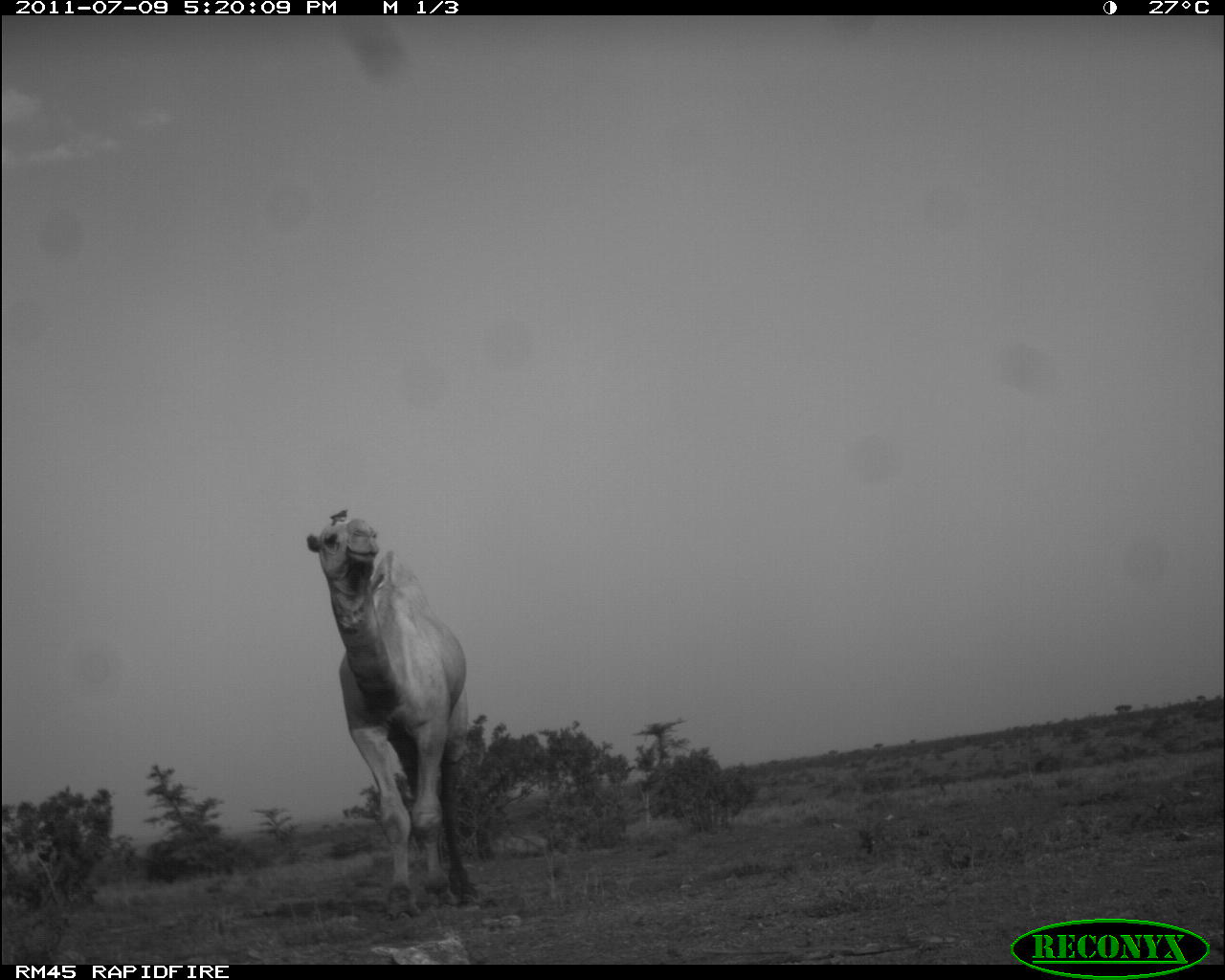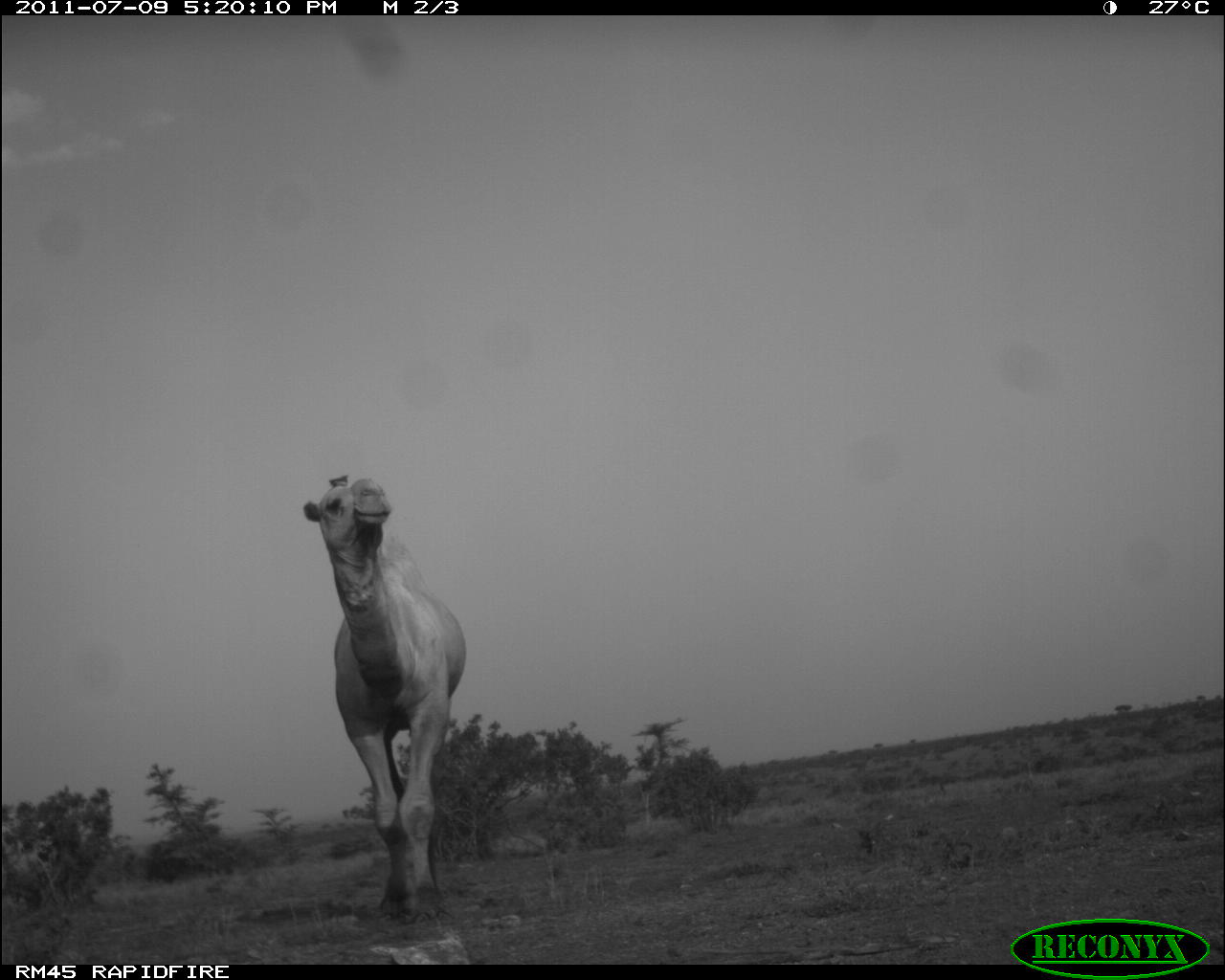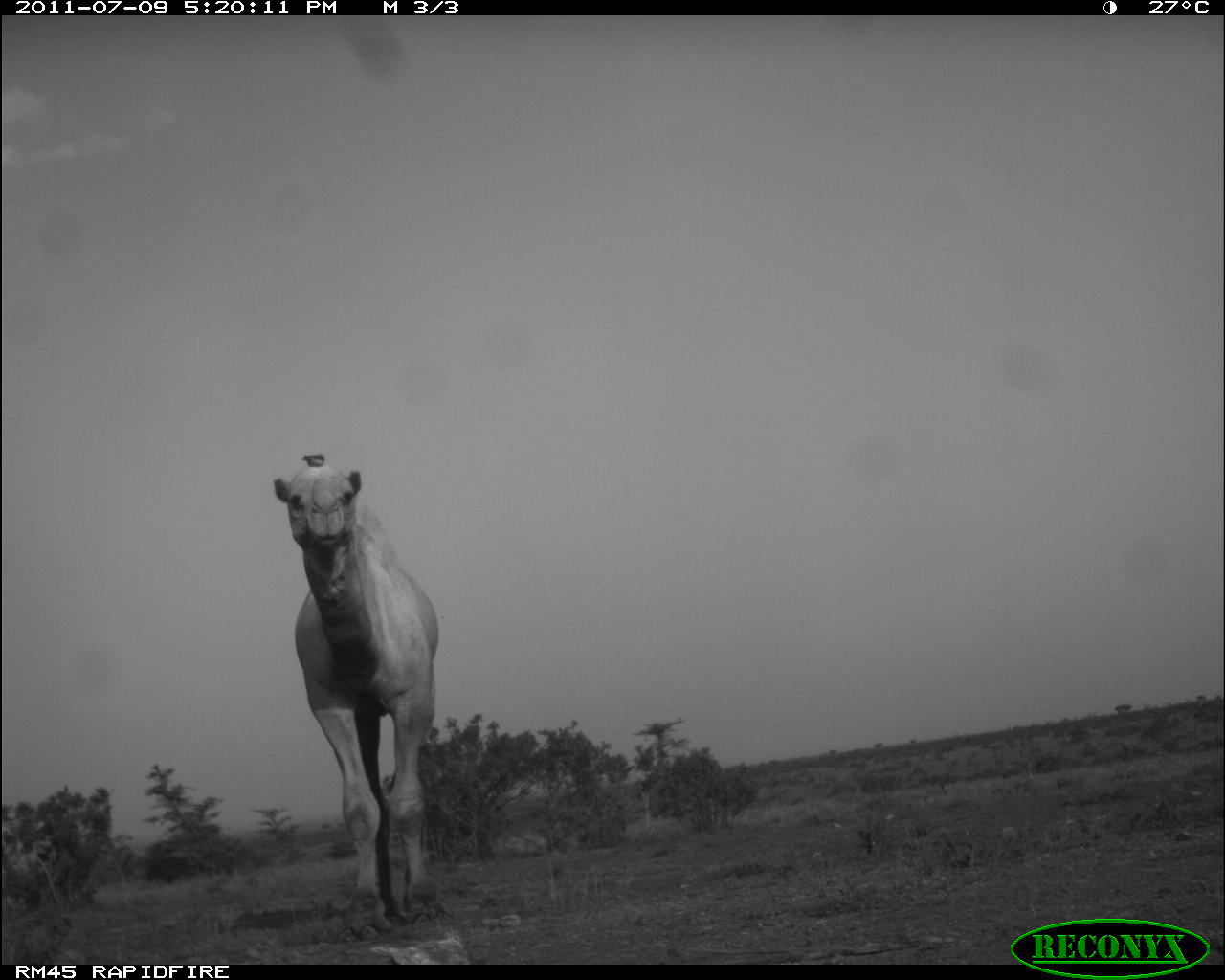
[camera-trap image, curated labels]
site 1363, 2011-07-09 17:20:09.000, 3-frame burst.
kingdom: Animalia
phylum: Chordata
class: Mammalia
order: Artiodactyla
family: Camelidae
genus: Camelus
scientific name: Camelus dromedarius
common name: dromedary camel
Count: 1.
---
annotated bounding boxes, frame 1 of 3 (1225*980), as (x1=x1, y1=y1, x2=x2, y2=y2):
camelus dromedarius: (x1=301, y1=504, x2=485, y2=921)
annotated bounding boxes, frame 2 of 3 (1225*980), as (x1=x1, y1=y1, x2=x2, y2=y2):
camelus dromedarius: (x1=303, y1=473, x2=466, y2=926)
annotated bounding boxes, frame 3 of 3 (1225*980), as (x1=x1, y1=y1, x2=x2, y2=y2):
camelus dromedarius: (x1=271, y1=450, x2=441, y2=942)